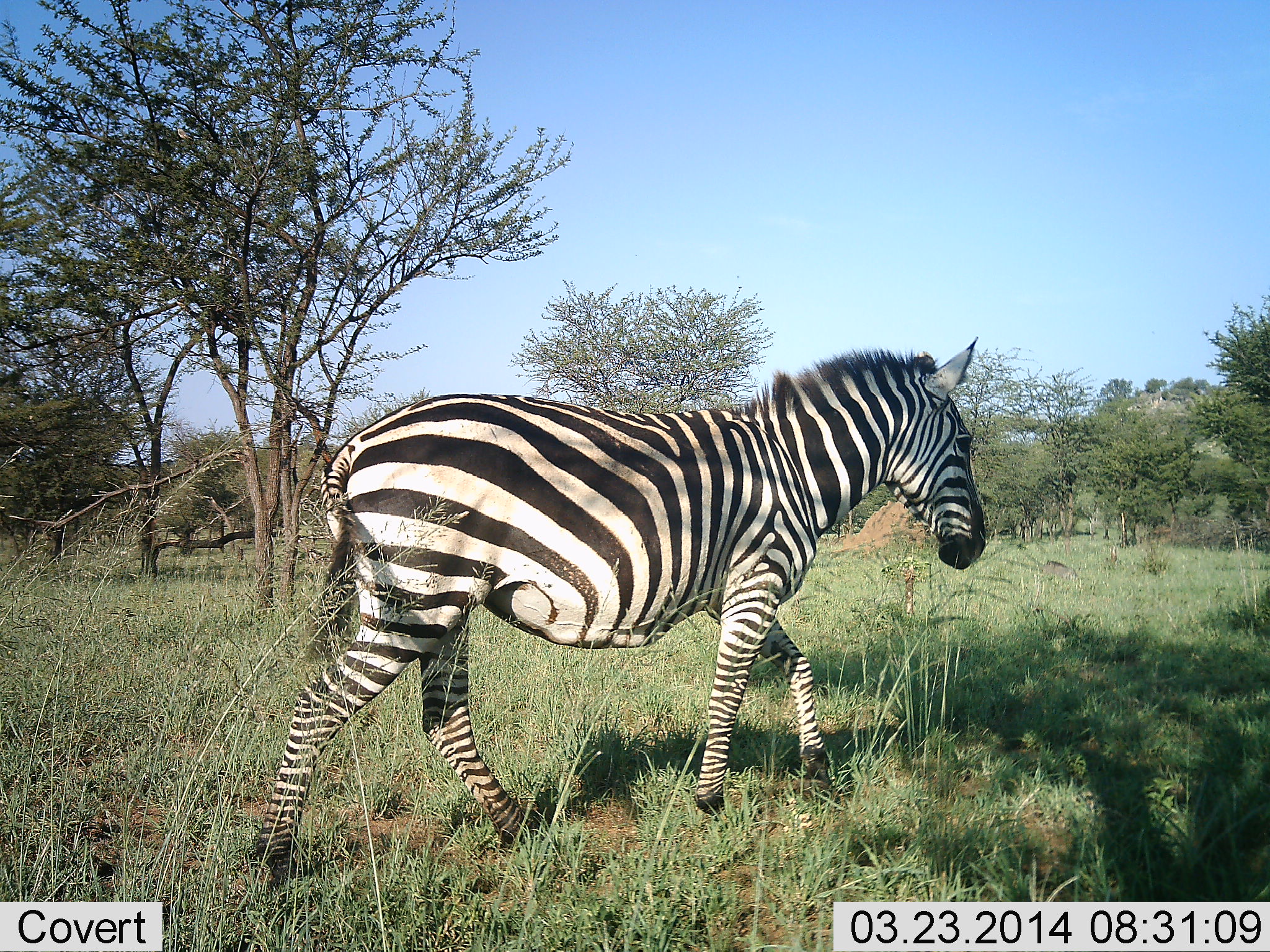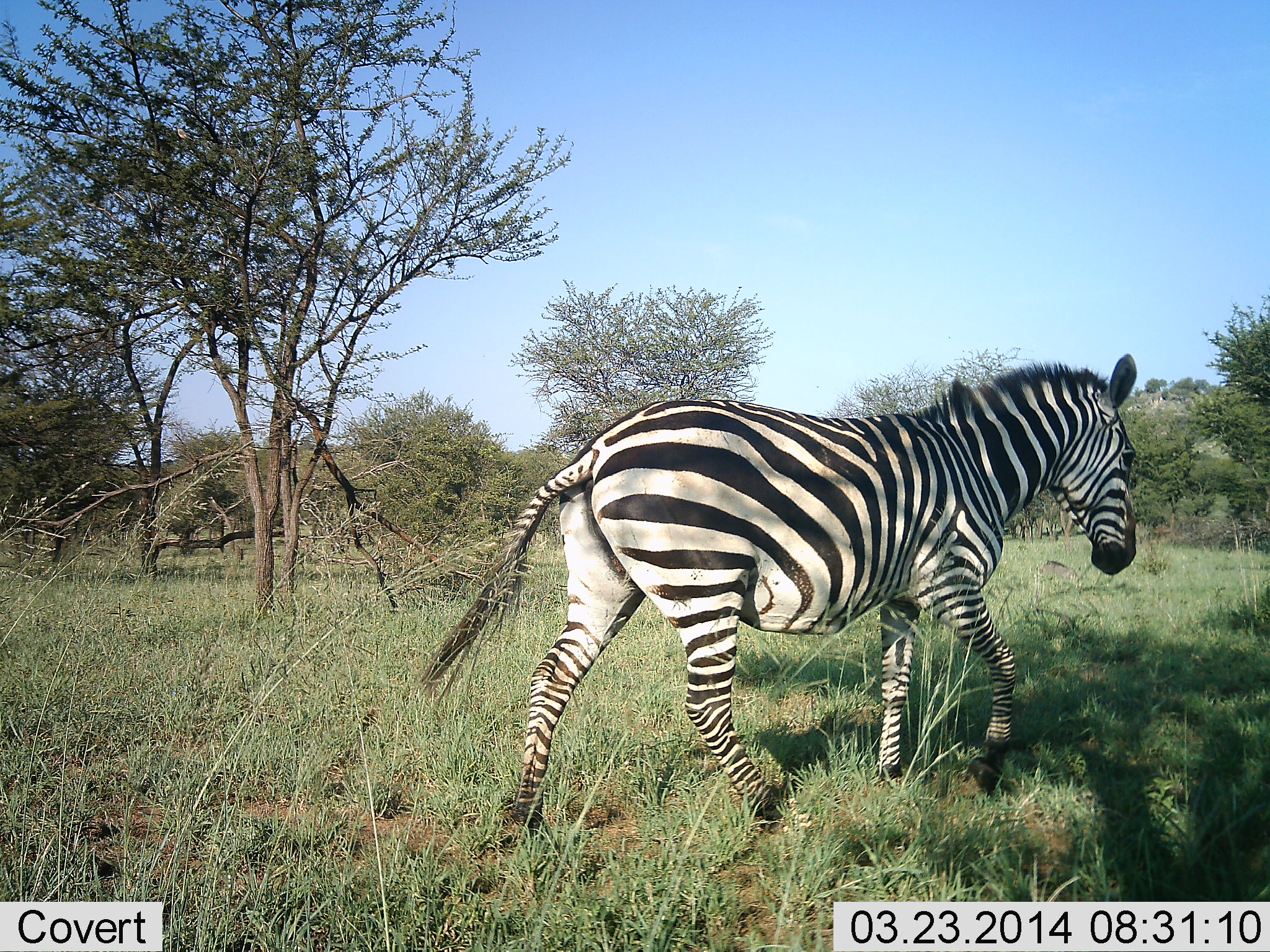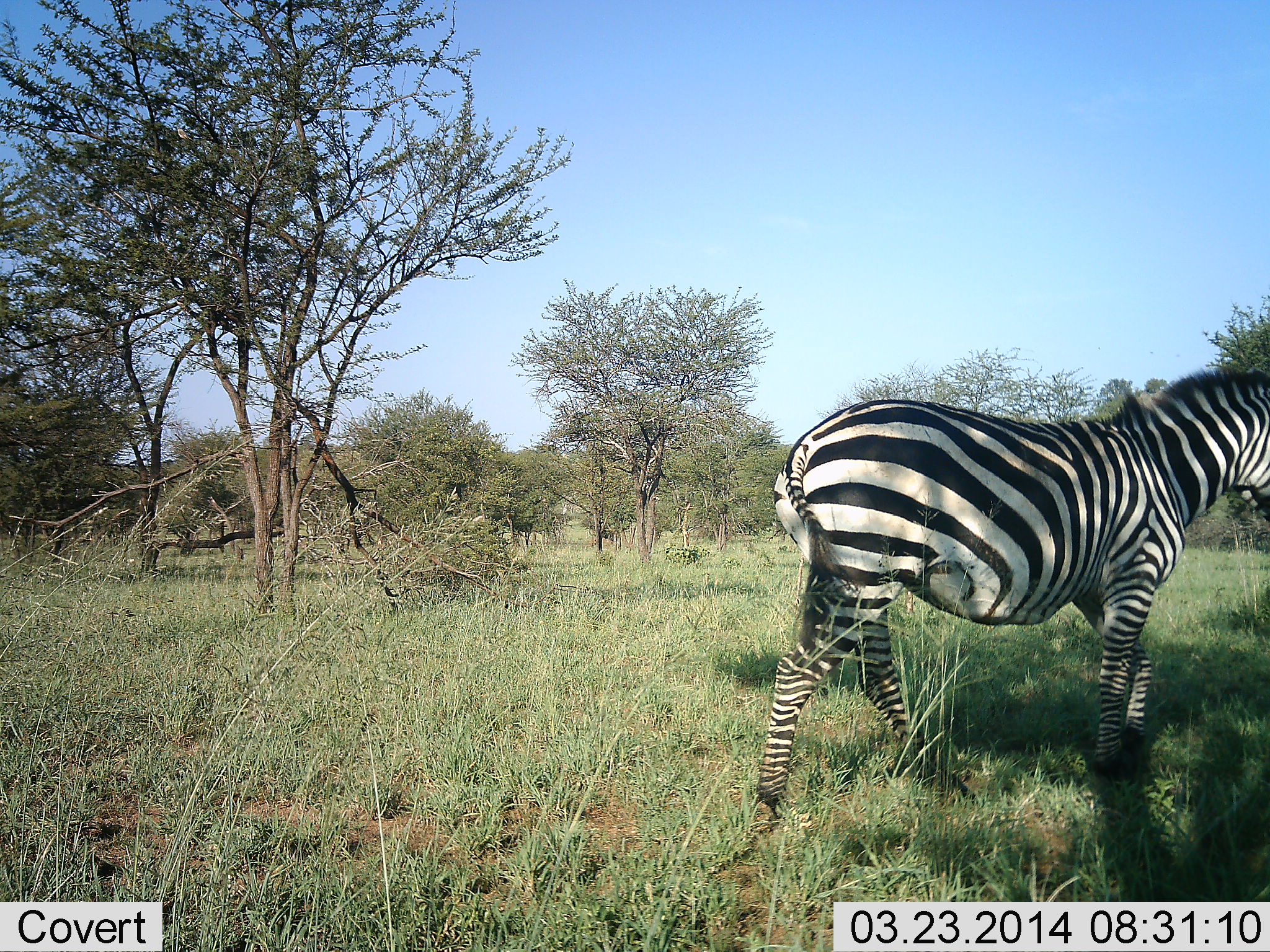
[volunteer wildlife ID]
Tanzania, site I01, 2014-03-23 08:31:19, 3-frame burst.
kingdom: Animalia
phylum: Chordata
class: Mammalia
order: Perissodactyla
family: Equidae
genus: Equus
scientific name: Equus quagga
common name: plains zebra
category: zebra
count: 1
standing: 0%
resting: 0%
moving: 100%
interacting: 0%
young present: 0%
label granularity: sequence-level